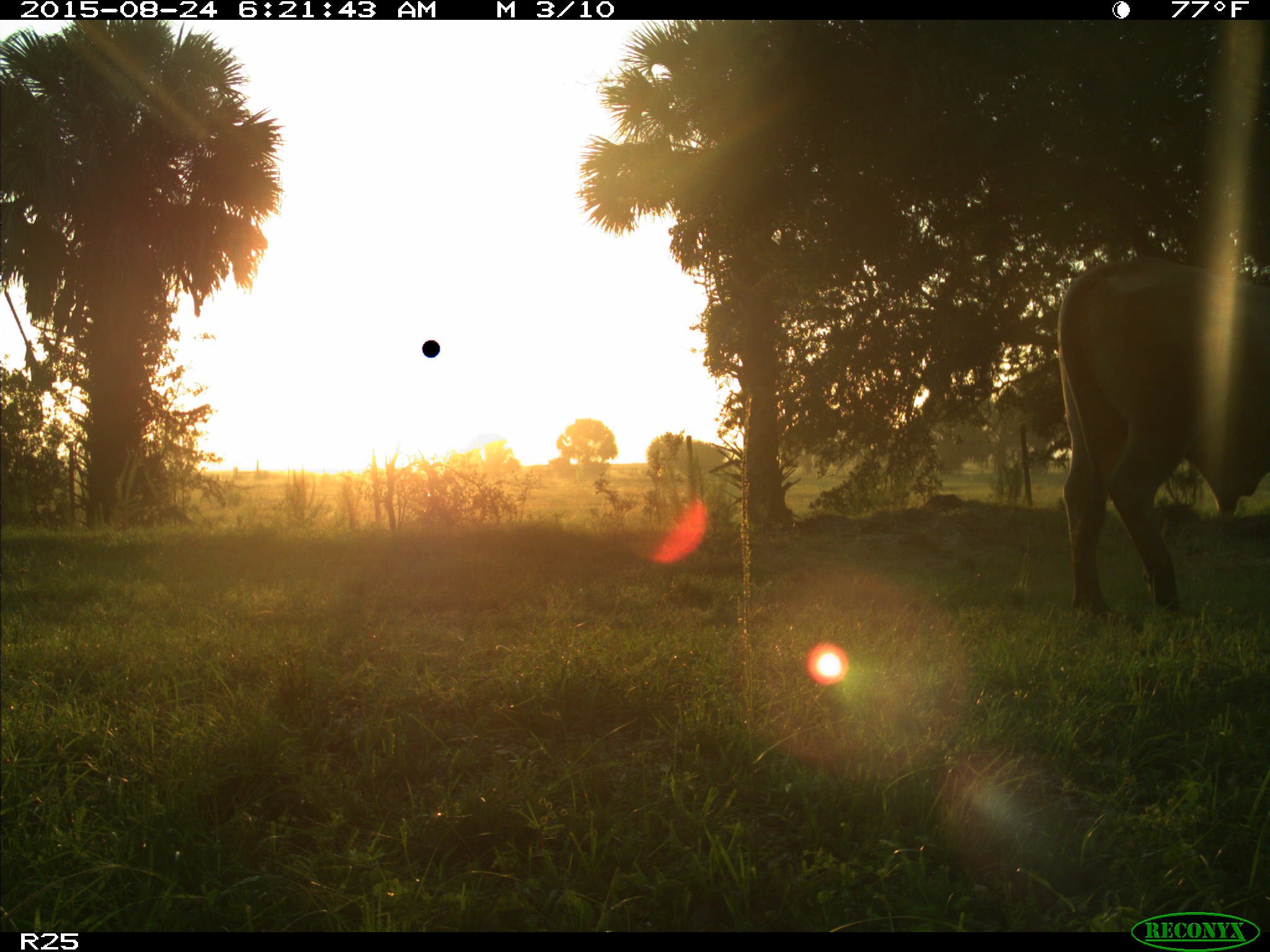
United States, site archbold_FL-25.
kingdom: Animalia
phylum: Chordata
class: Mammalia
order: Artiodactyla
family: Bovidae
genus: Bos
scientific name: Bos taurus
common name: domestic cow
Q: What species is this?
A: Bos taurus (domestic cow).